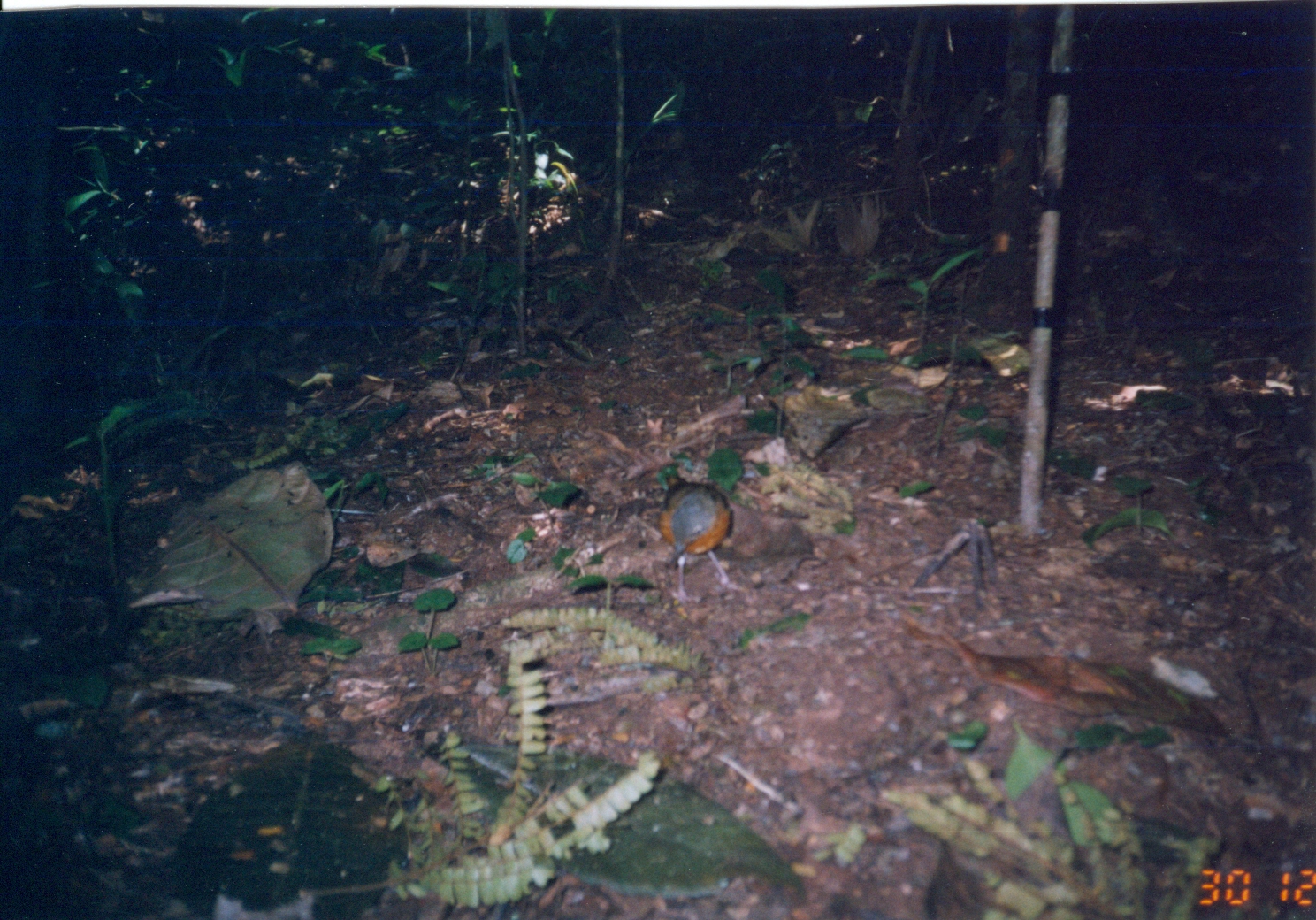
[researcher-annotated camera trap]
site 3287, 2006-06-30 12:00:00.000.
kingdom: Animalia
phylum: Chordata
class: Aves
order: Passeriformes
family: Turdidae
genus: Geokichla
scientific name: Geokichla gurneyi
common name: orange ground-thrush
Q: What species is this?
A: Geokichla gurneyi (orange ground-thrush).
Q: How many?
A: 1.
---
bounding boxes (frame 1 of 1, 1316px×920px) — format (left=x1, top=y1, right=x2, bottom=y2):
geokichla gurneyi: (left=657, top=475, right=746, bottom=601)